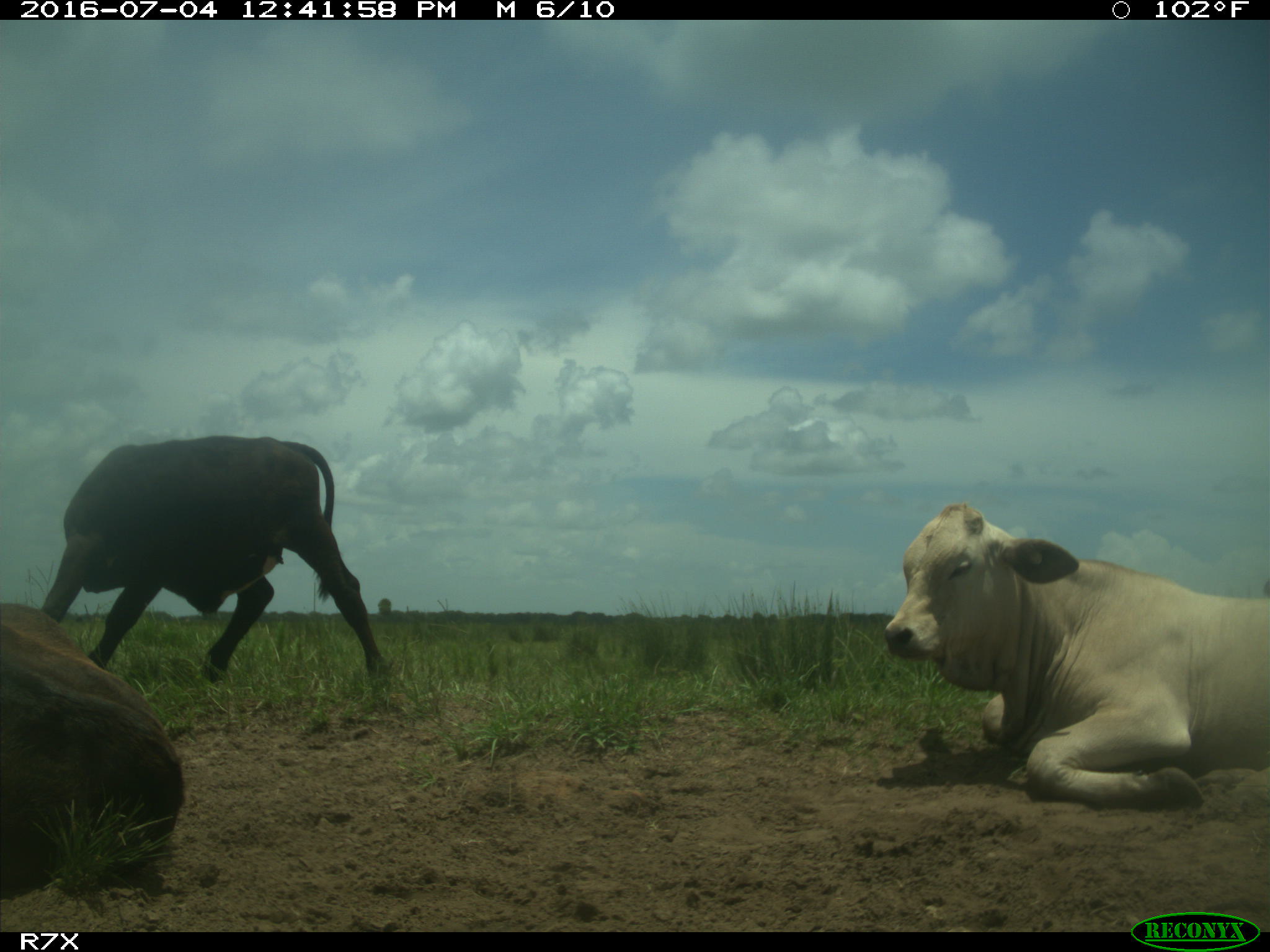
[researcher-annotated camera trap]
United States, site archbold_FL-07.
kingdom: Animalia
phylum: Chordata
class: Mammalia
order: Artiodactyla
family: Bovidae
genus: Bos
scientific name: Bos taurus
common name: domestic cow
Bos taurus (domestic cow).